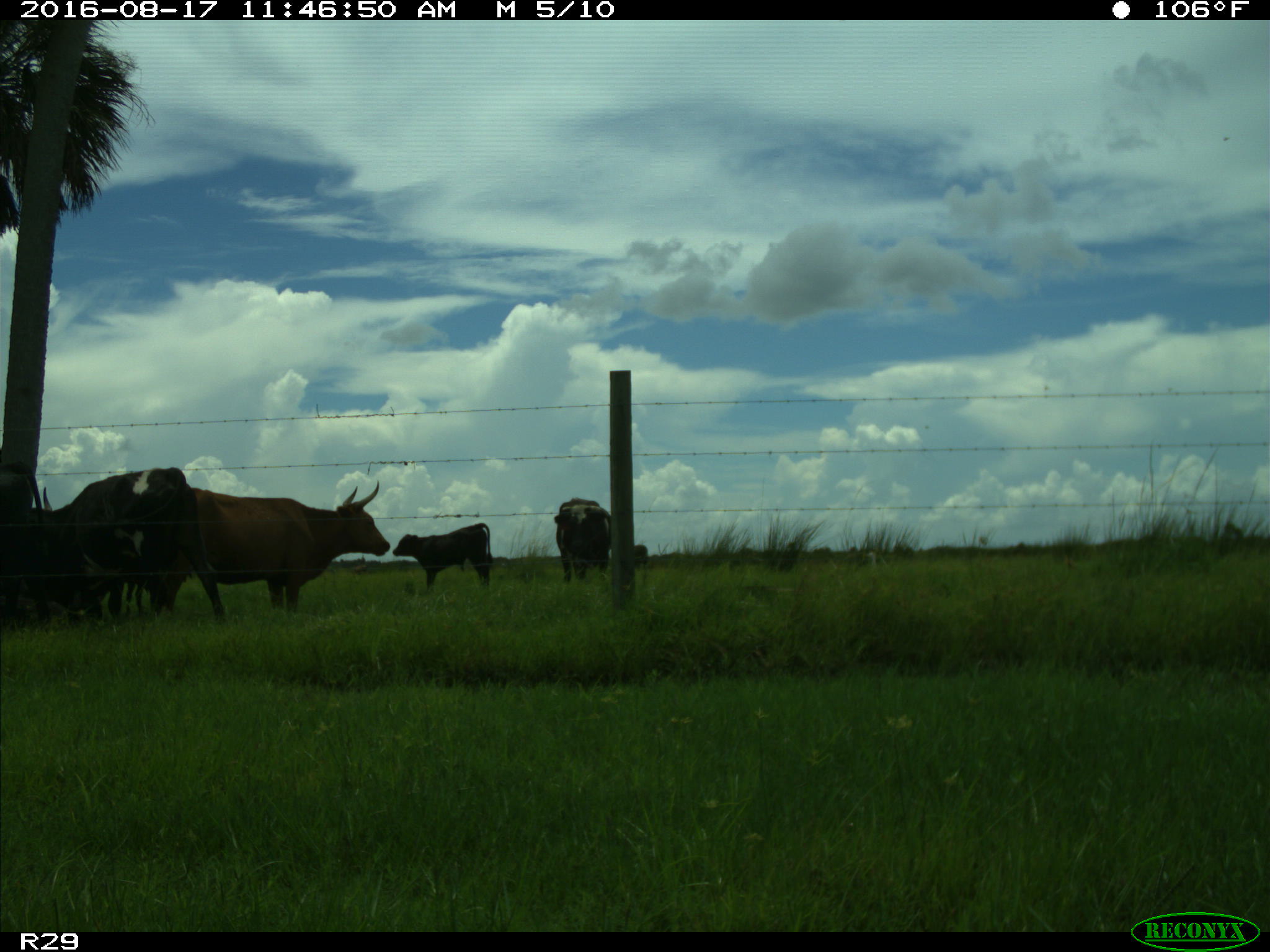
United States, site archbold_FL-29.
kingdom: Animalia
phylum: Chordata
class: Mammalia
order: Artiodactyla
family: Bovidae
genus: Bos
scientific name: Bos taurus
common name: domestic cow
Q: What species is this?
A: Bos taurus (domestic cow).